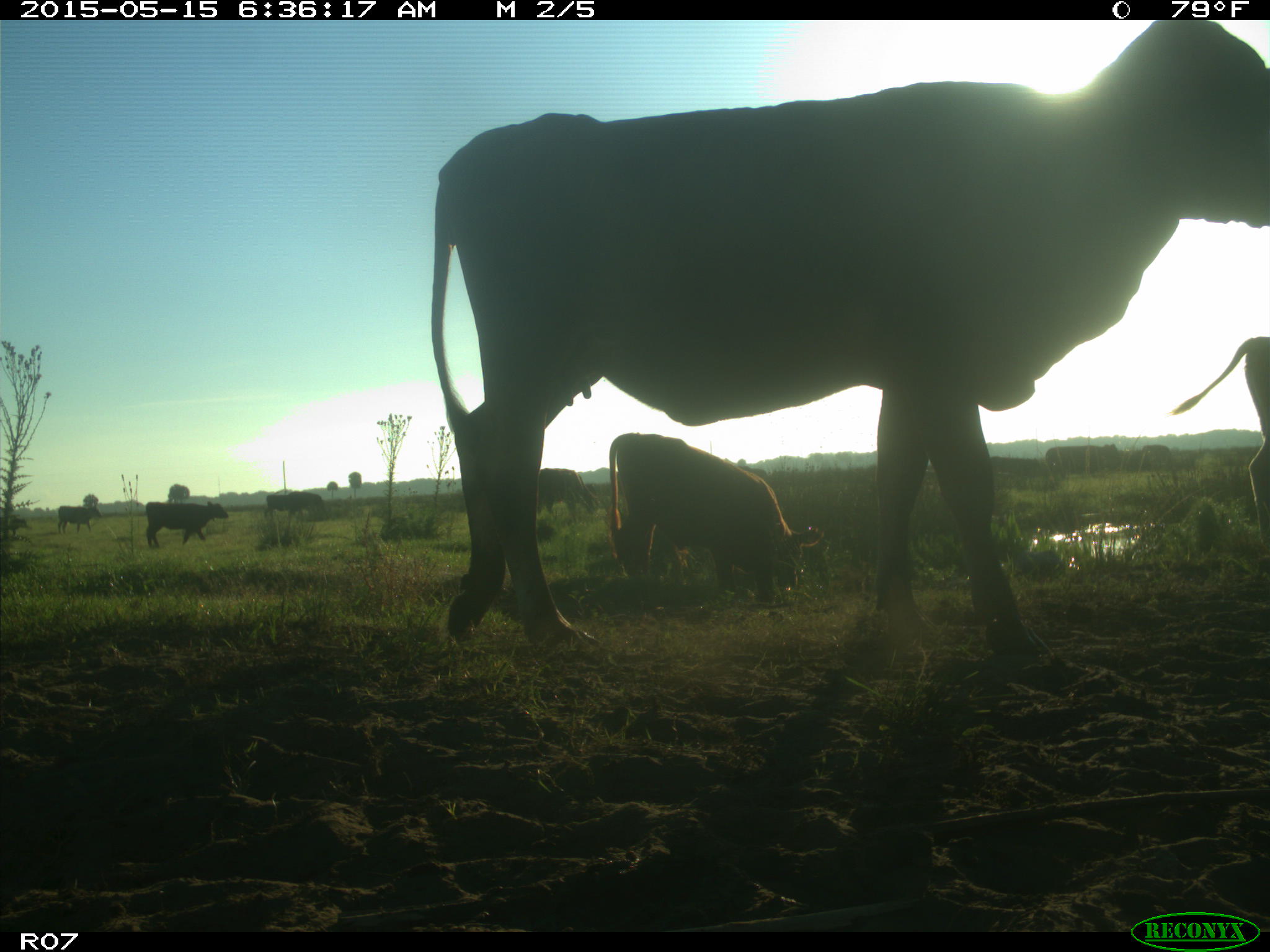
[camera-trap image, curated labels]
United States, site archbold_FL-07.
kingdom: Animalia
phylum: Chordata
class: Mammalia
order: Artiodactyla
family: Bovidae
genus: Bos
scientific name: Bos taurus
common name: domestic cow